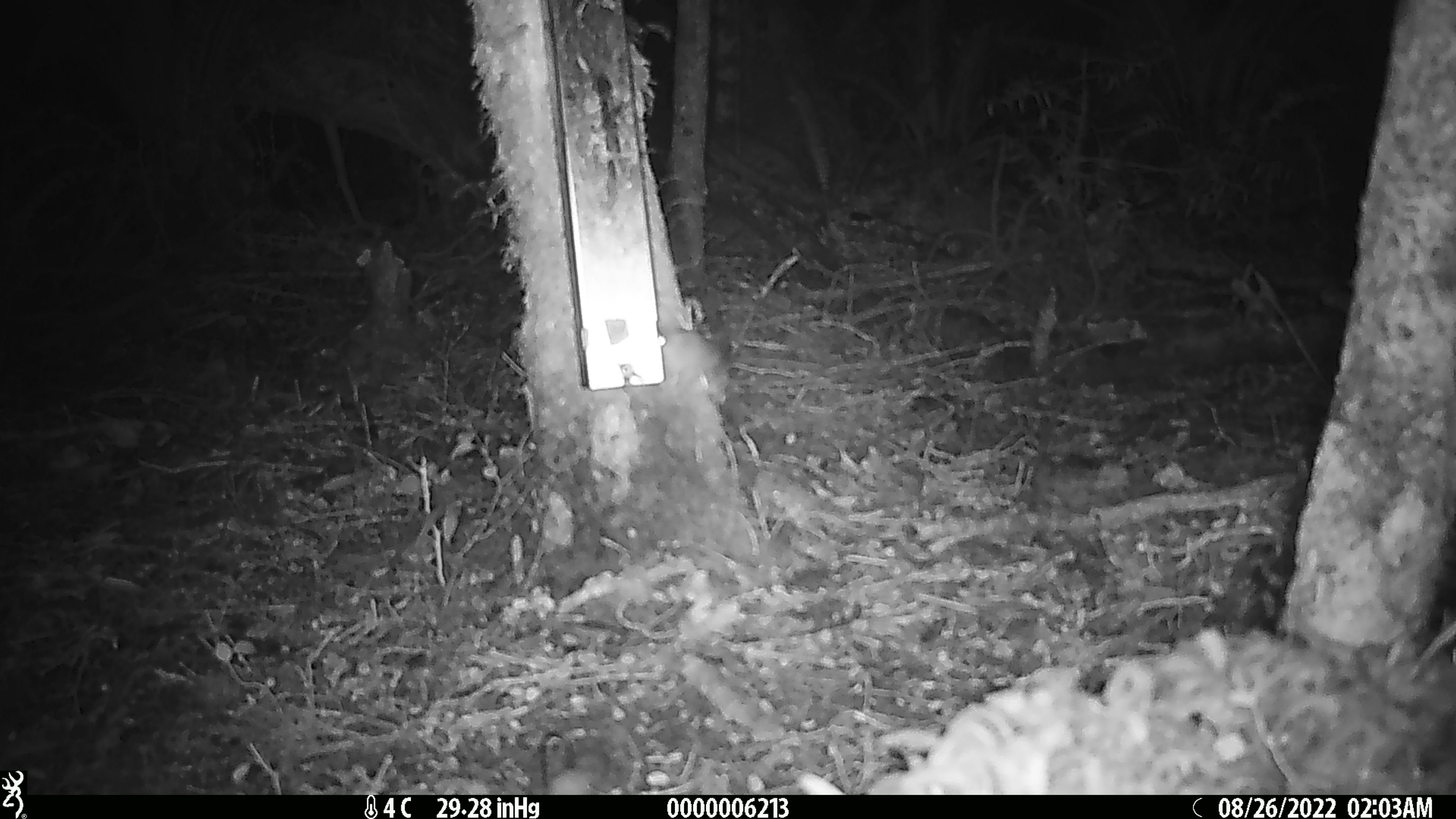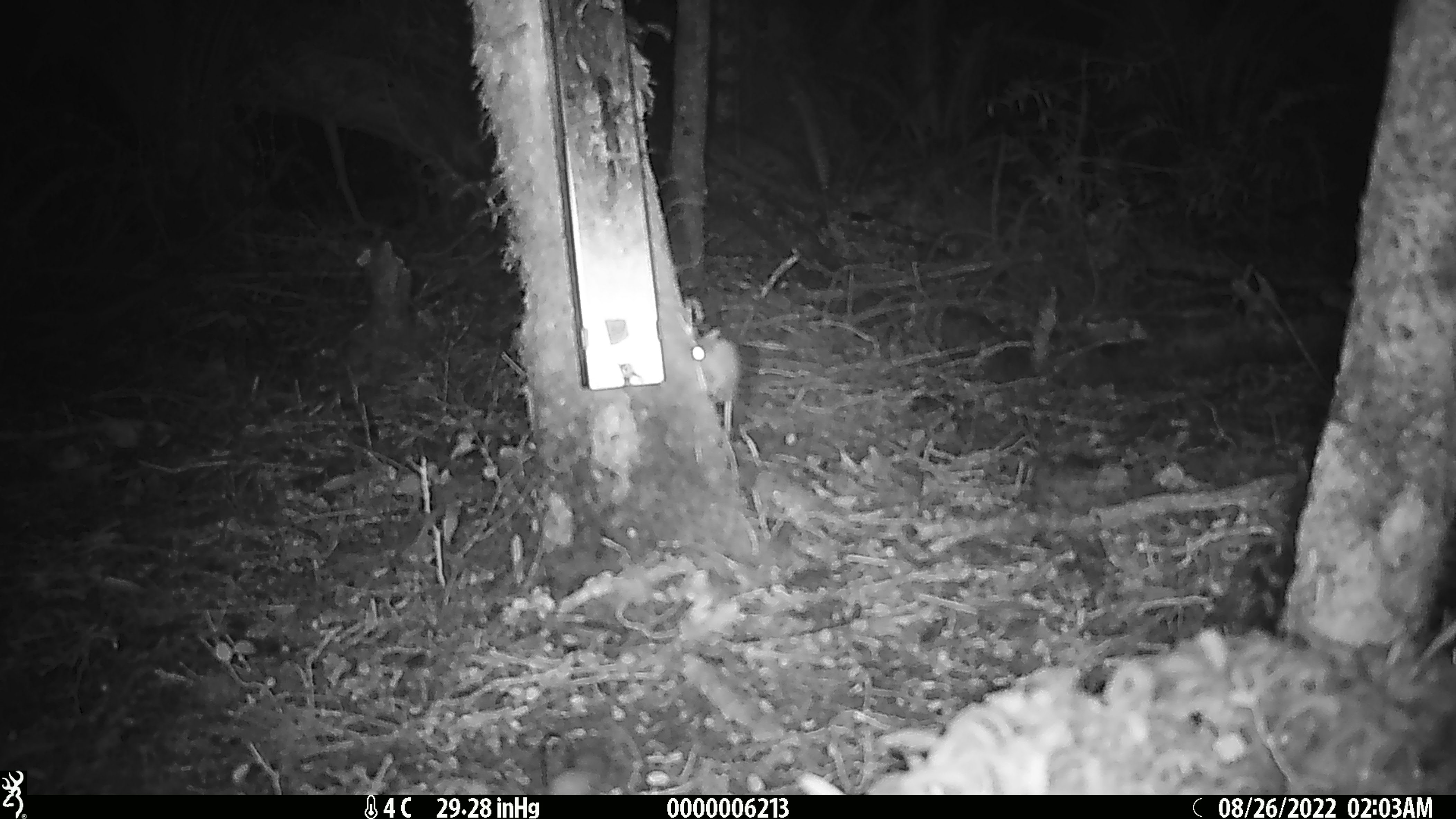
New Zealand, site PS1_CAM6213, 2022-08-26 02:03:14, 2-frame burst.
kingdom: Animalia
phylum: Chordata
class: Mammalia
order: Rodentia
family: Muridae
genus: Mus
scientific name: Mus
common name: mouse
Mouse (Mus).